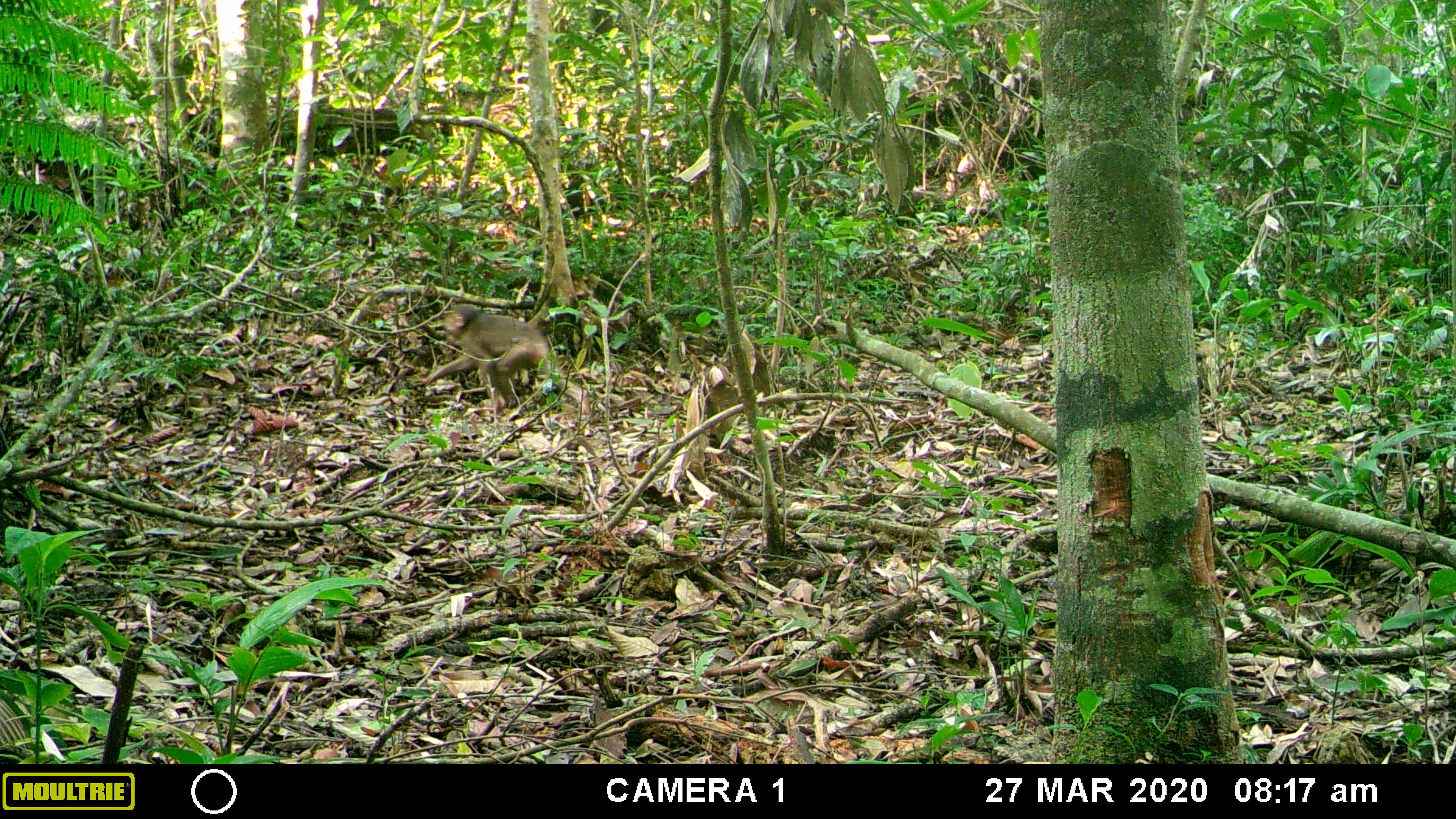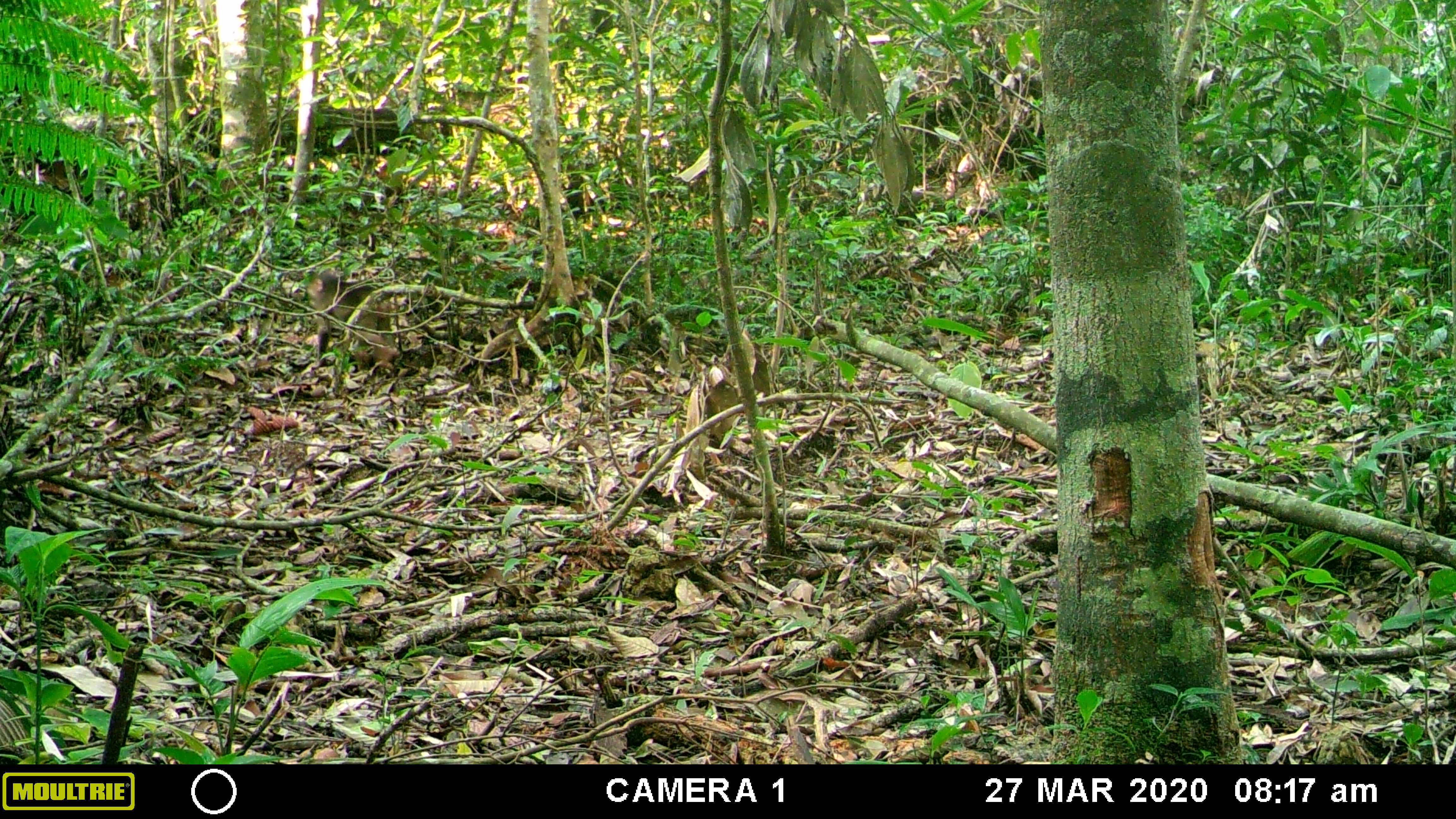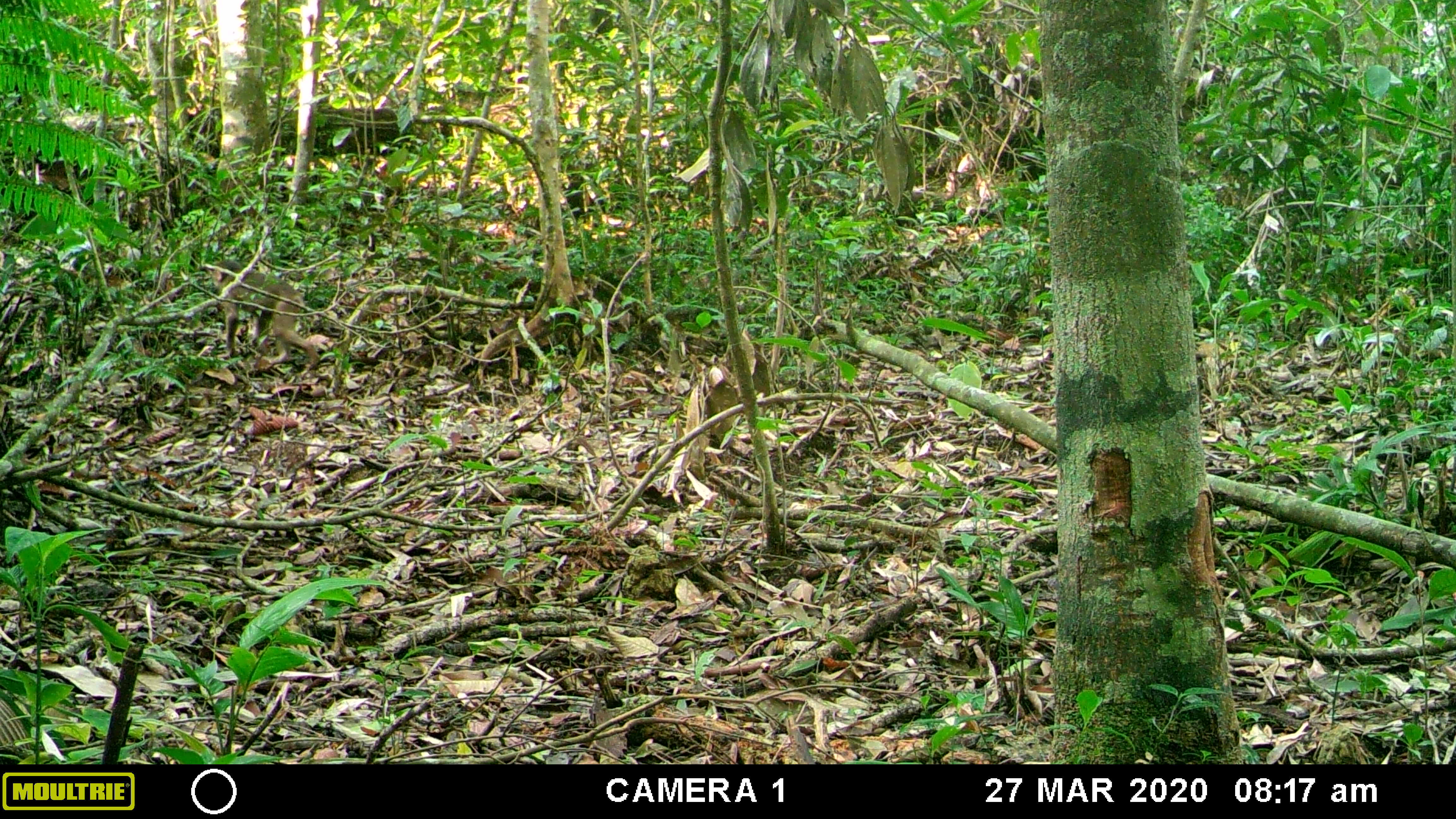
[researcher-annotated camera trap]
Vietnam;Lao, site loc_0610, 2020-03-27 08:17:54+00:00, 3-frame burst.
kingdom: Animalia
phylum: Chordata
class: Mammalia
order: Primates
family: Cercopithecidae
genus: Macaca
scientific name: Macaca arctoides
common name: stump-tailed macaque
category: stump tailed macaque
Stump tailed macaque (stump-tailed macaque) (Macaca arctoides). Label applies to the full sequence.